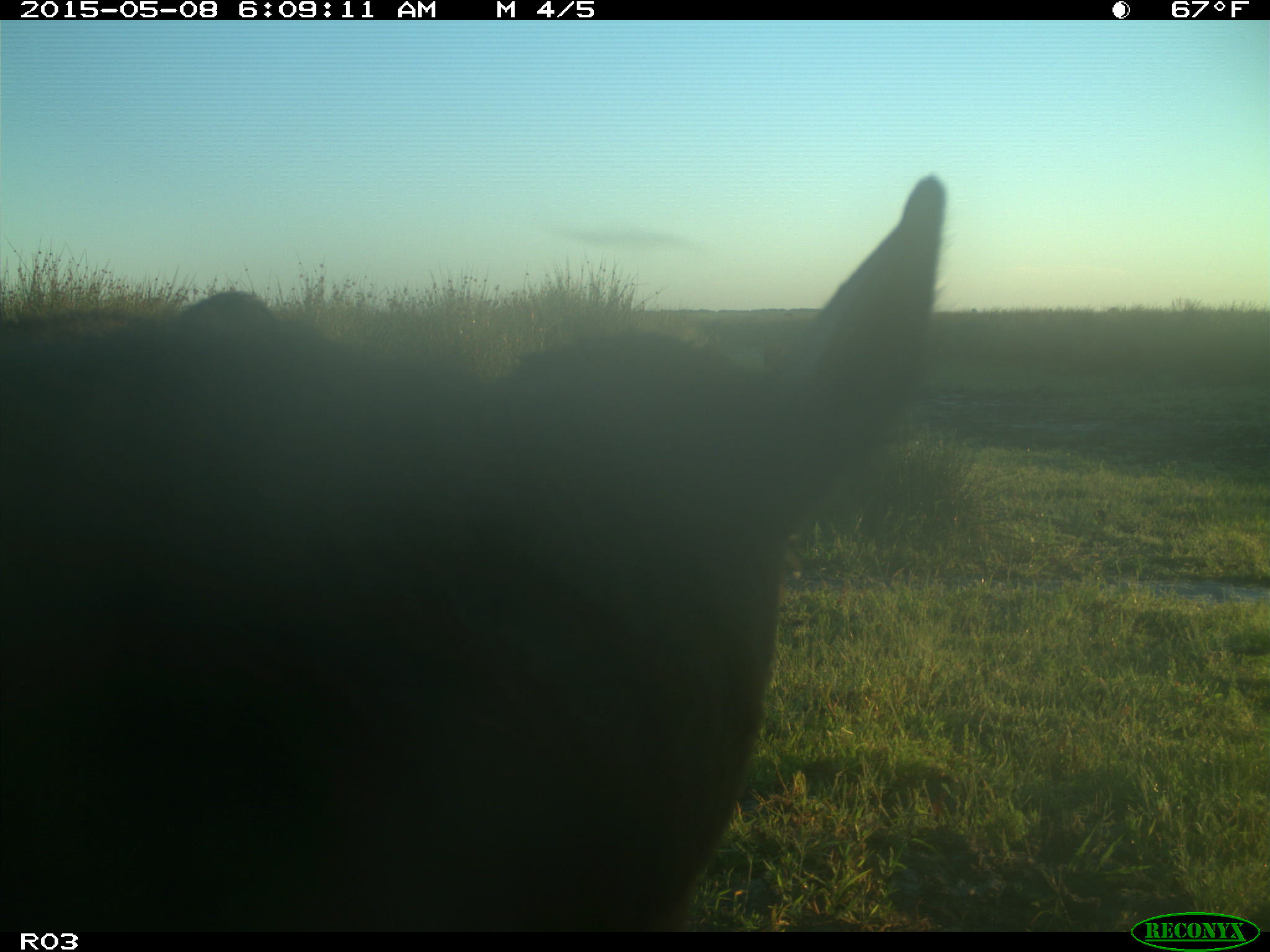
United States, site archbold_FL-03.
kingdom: Animalia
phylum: Chordata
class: Mammalia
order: Artiodactyla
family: Bovidae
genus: Bos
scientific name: Bos taurus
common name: domestic cow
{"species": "Bos taurus (domestic cow)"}